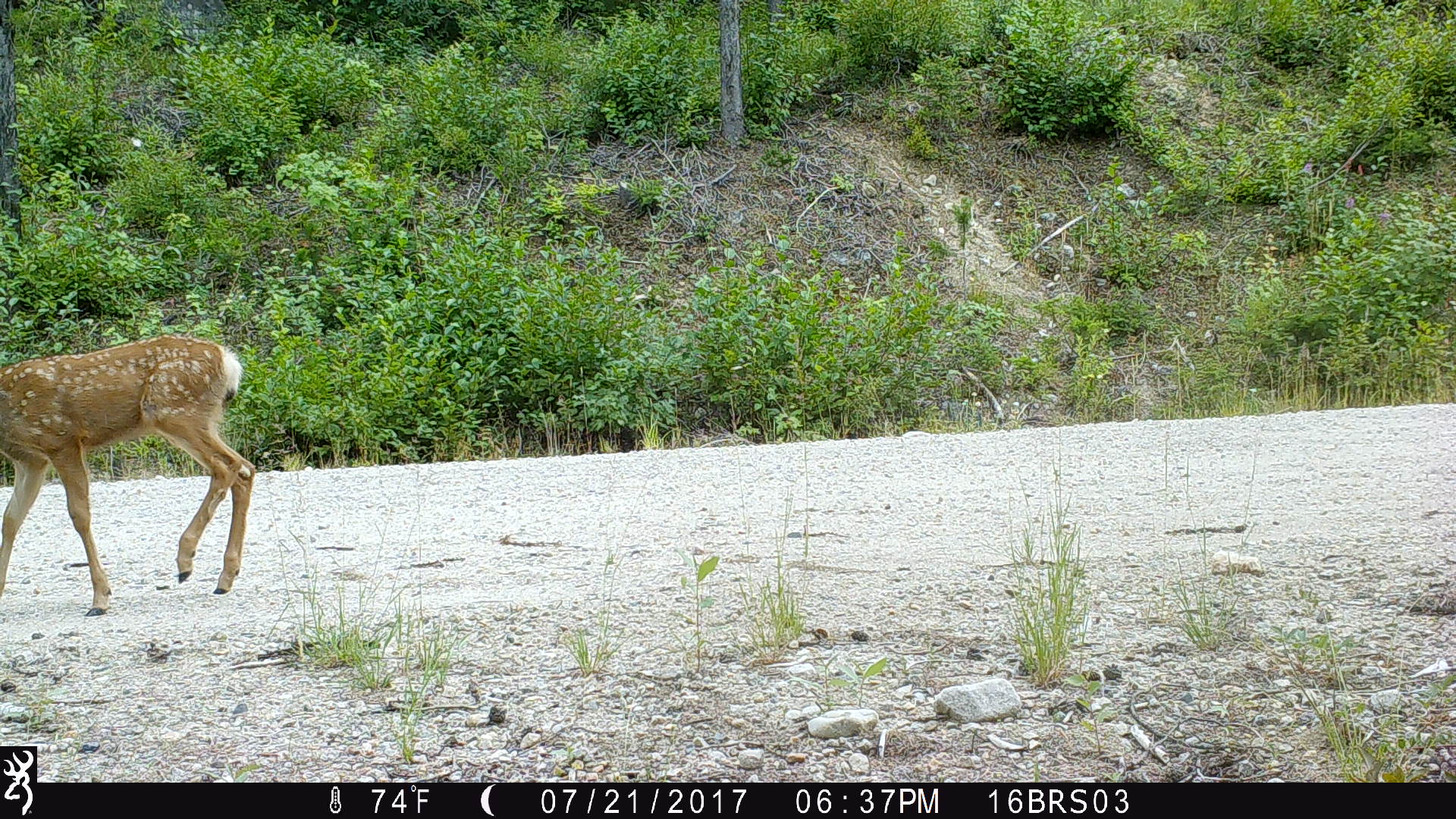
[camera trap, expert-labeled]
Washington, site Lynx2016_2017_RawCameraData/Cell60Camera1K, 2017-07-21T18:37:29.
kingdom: Animalia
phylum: Chordata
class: Mammalia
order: Artiodactyla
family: Cervidae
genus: Odocoileus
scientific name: Odocoileus hemionus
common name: mule deer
Odocoileus hemionus (mule deer). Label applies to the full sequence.